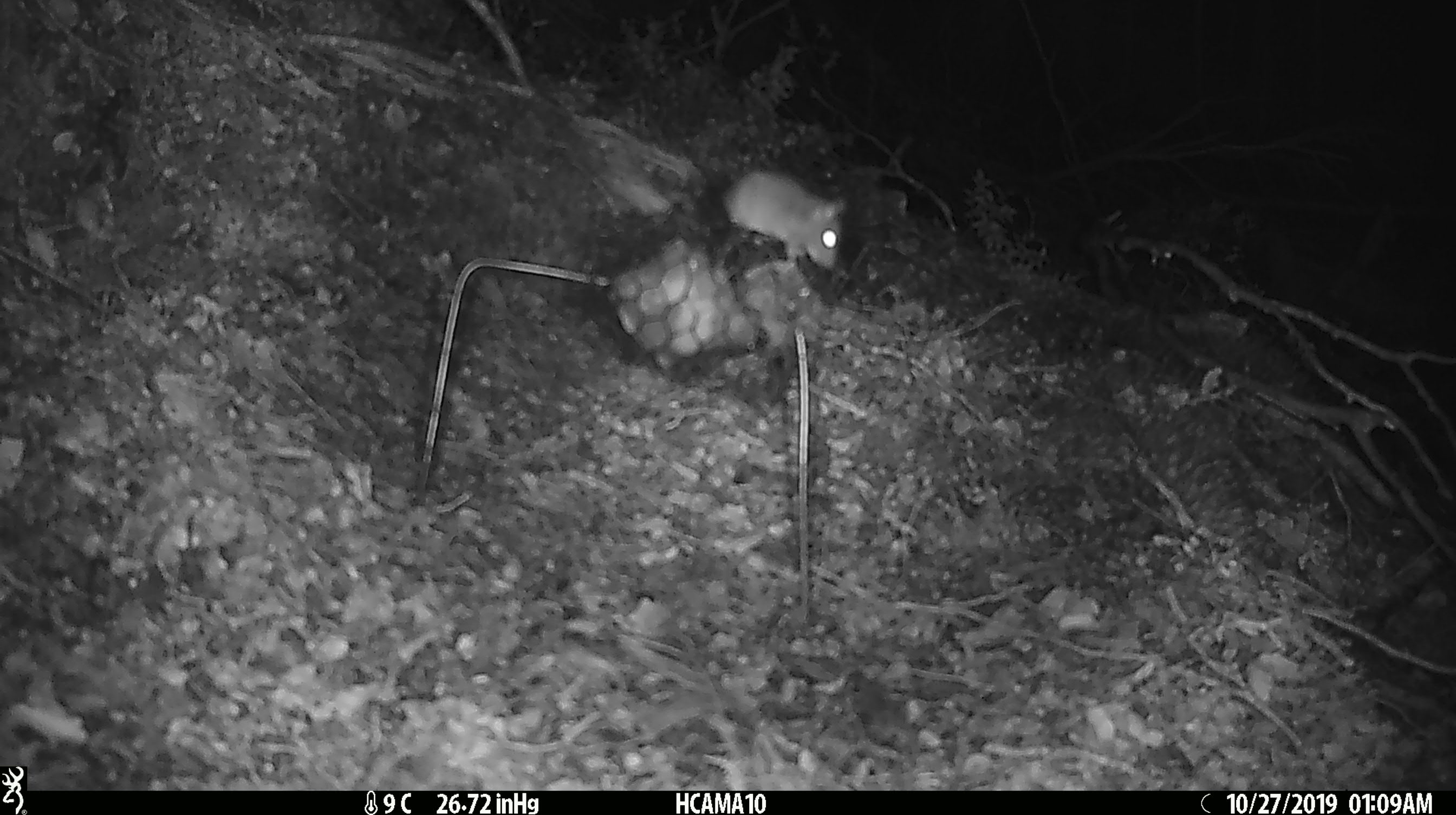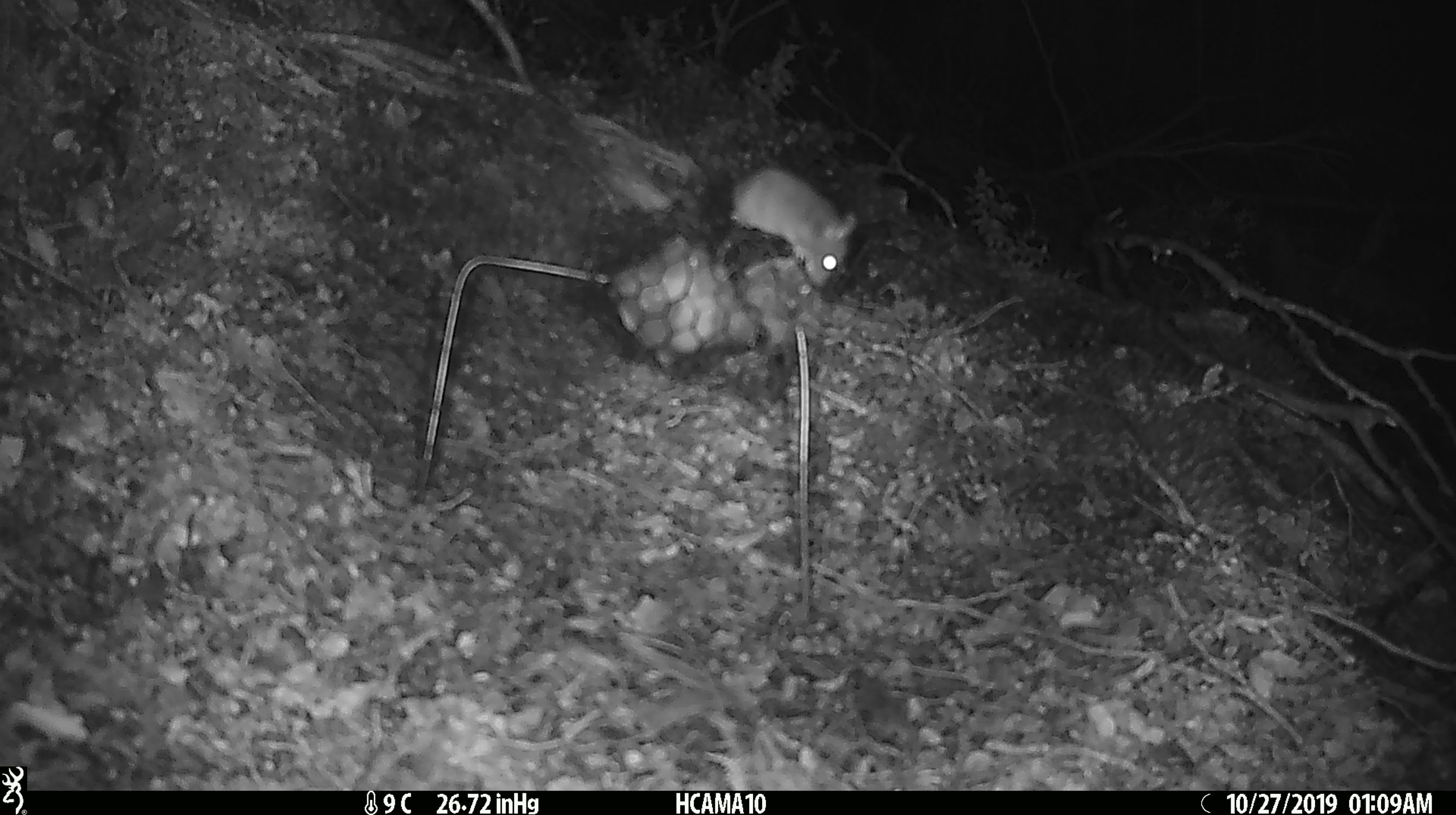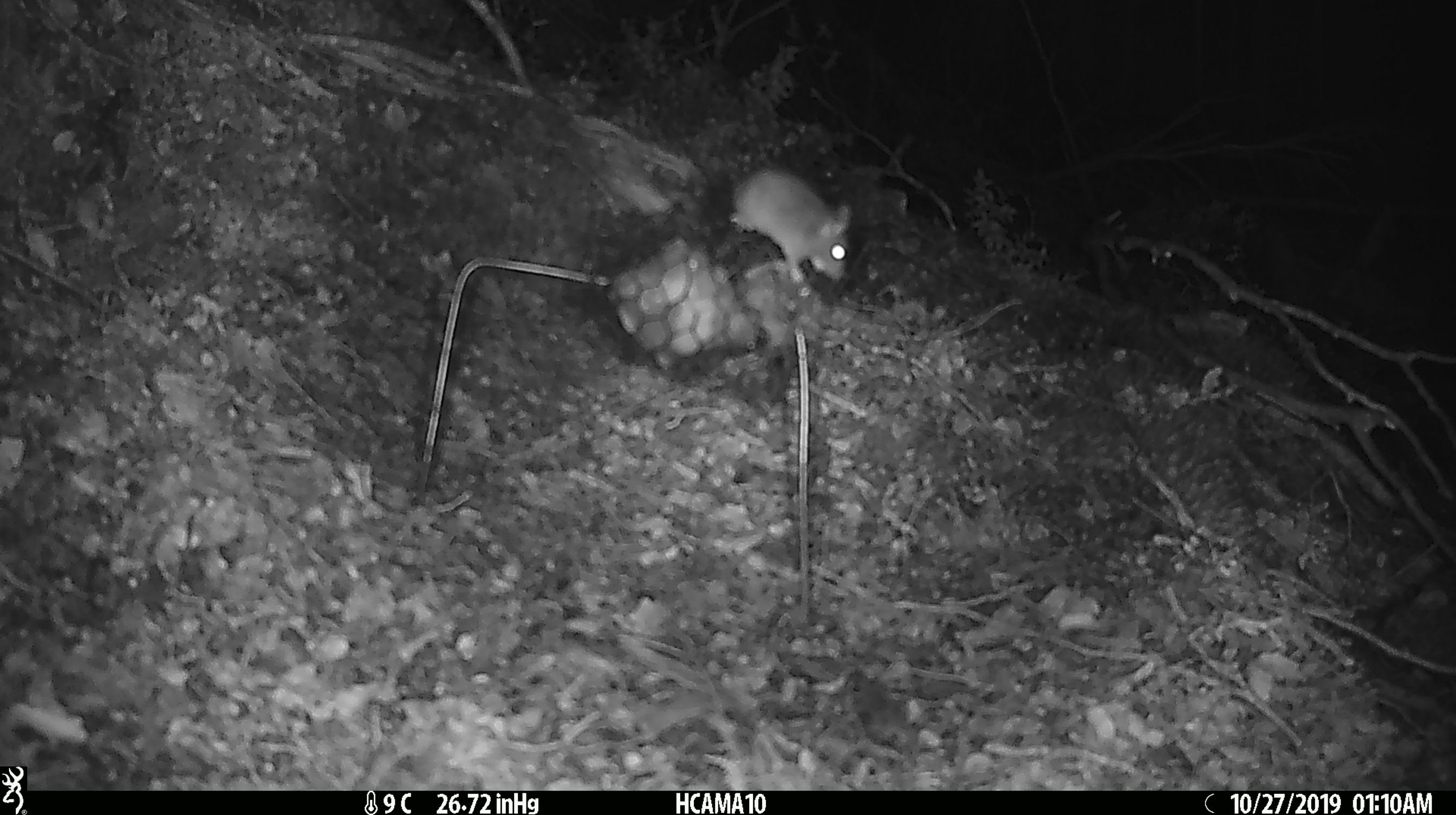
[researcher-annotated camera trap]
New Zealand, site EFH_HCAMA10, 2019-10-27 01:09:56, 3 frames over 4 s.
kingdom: Animalia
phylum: Chordata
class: Mammalia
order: Rodentia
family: Muridae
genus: Mus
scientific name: Mus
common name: mouse